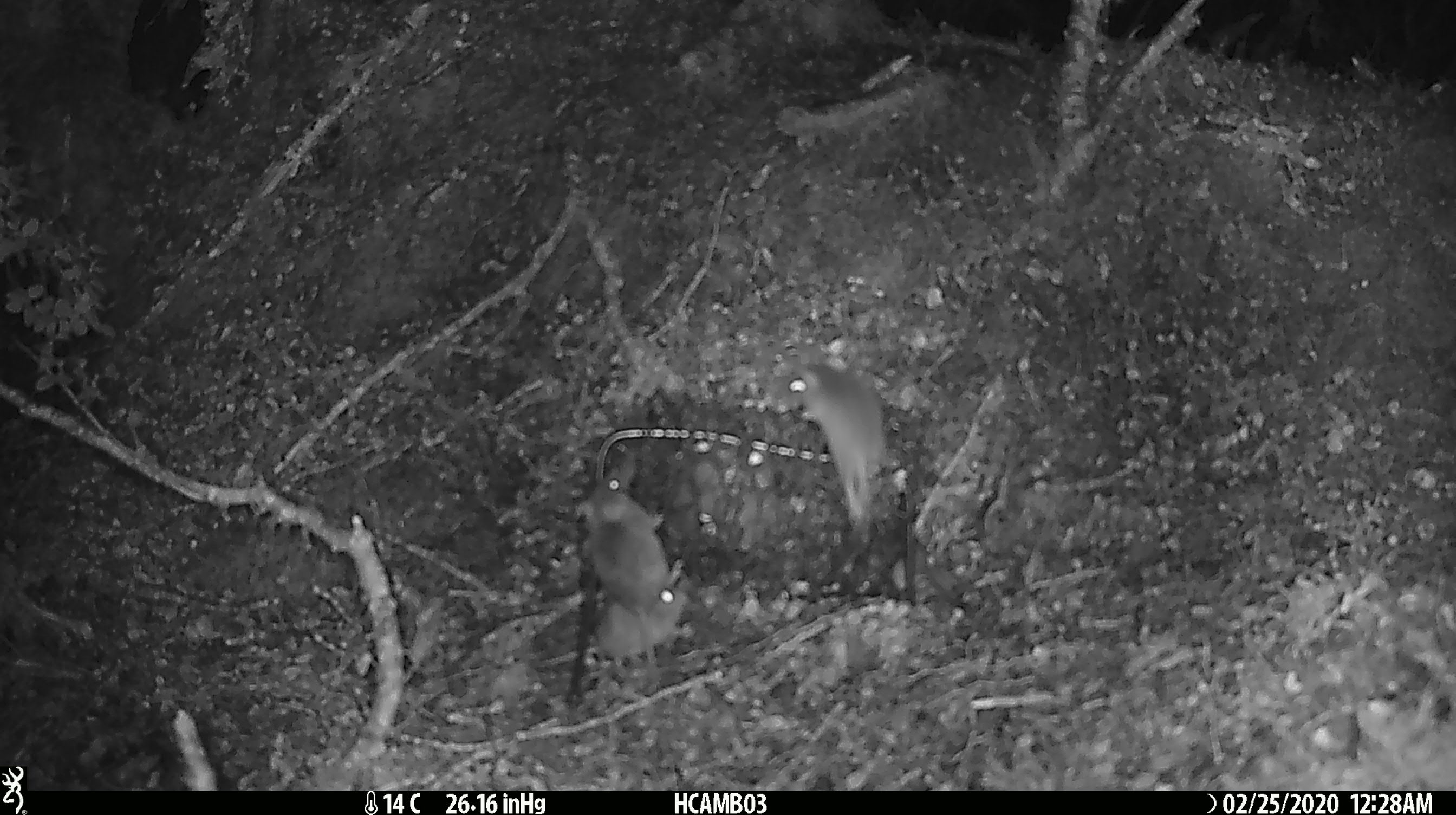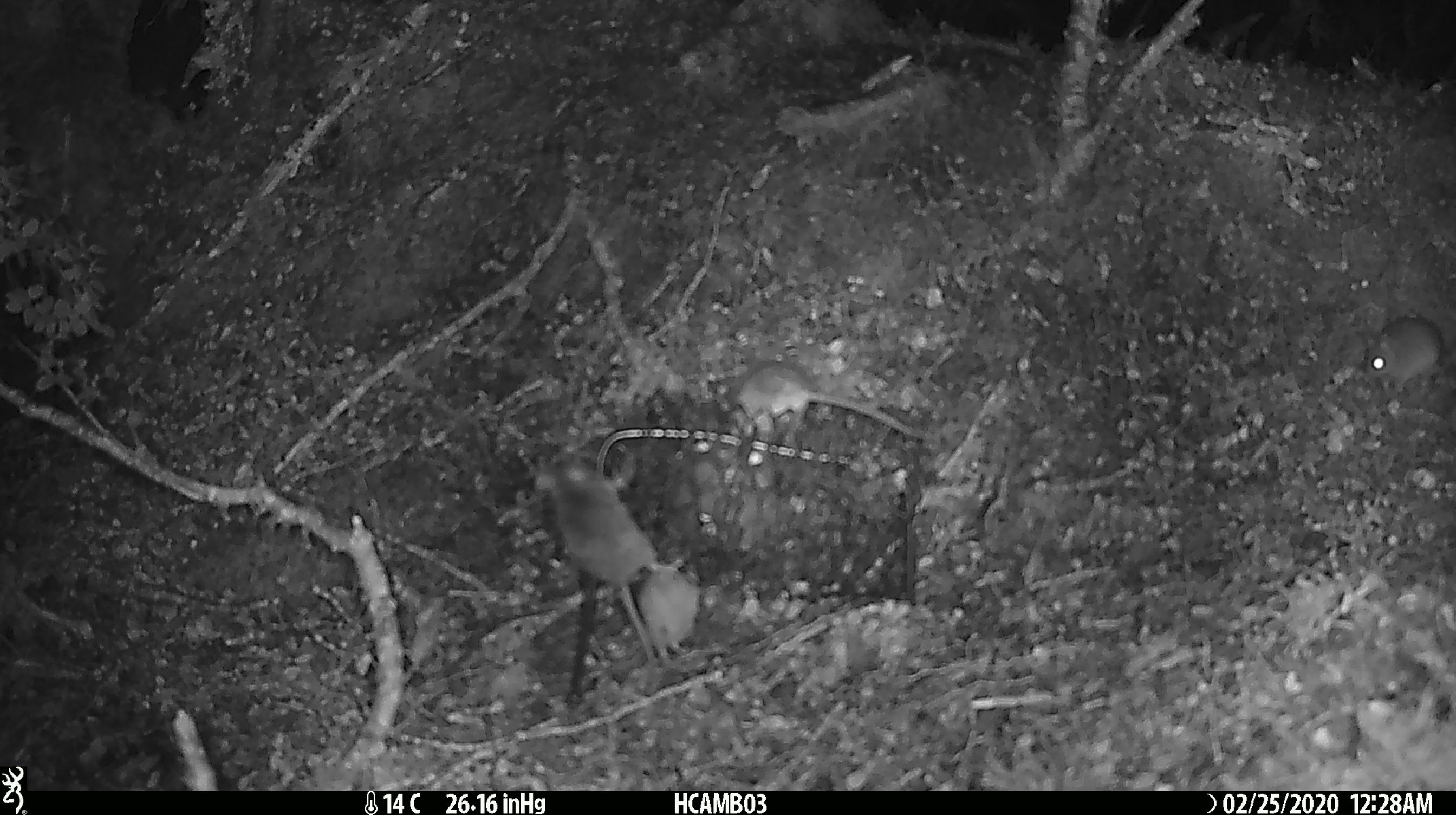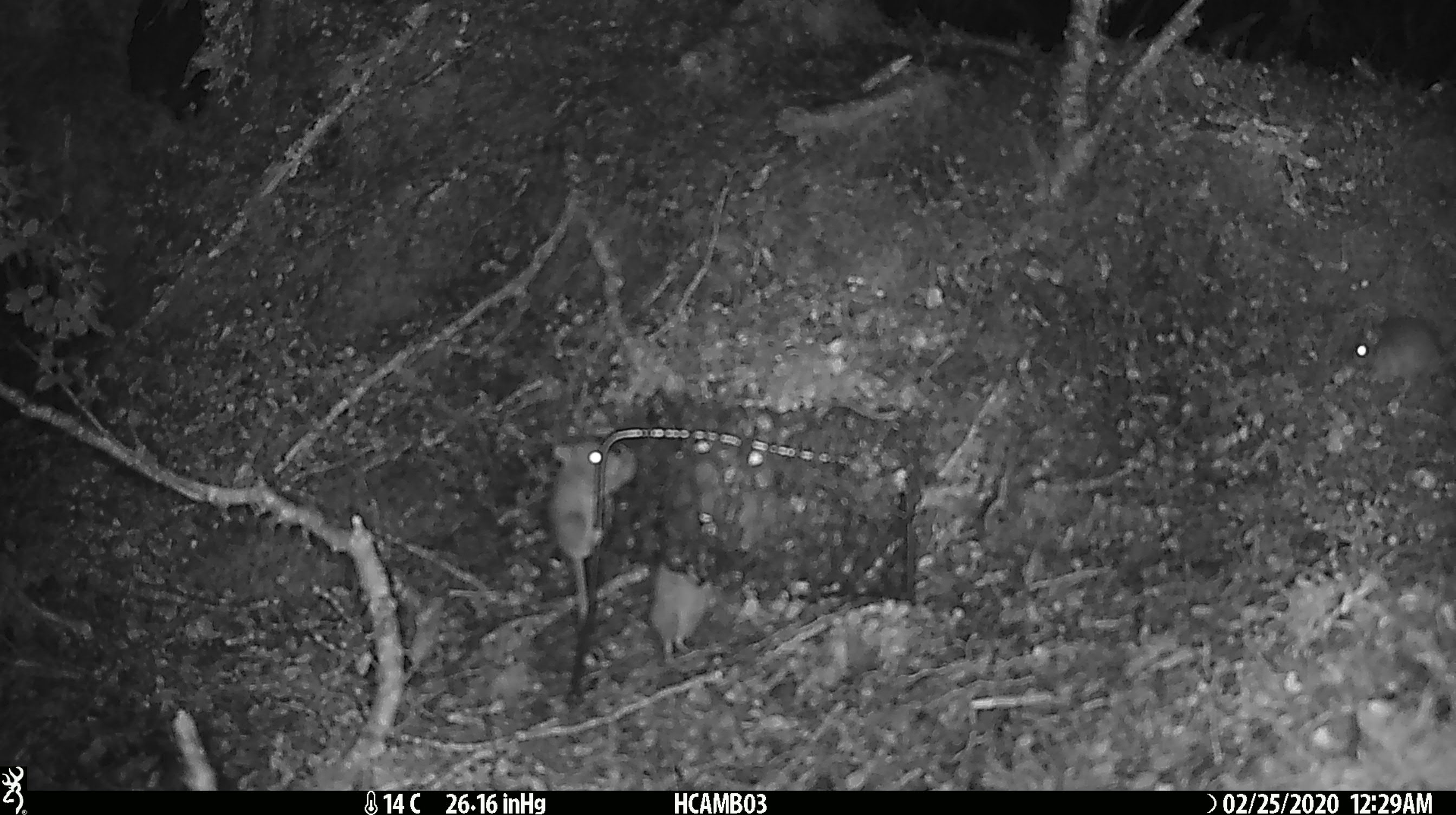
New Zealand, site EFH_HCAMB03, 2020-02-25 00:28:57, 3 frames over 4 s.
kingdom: Animalia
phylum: Chordata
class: Mammalia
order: Rodentia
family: Muridae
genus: Mus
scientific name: Mus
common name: mouse